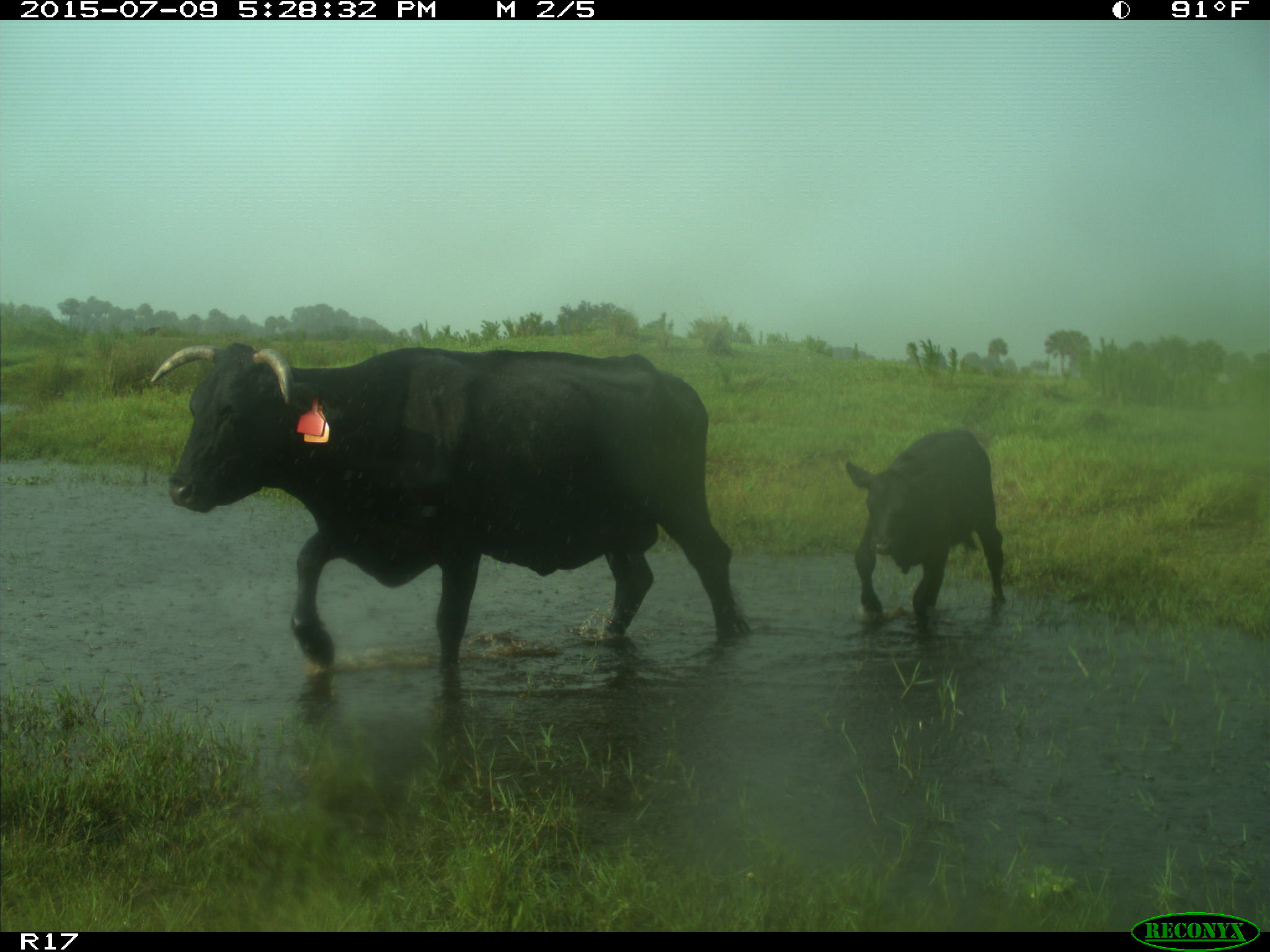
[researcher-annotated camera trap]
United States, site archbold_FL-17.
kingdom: Animalia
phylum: Chordata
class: Mammalia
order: Artiodactyla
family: Bovidae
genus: Bos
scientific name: Bos taurus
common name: domestic cow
Bos taurus (domestic cow).